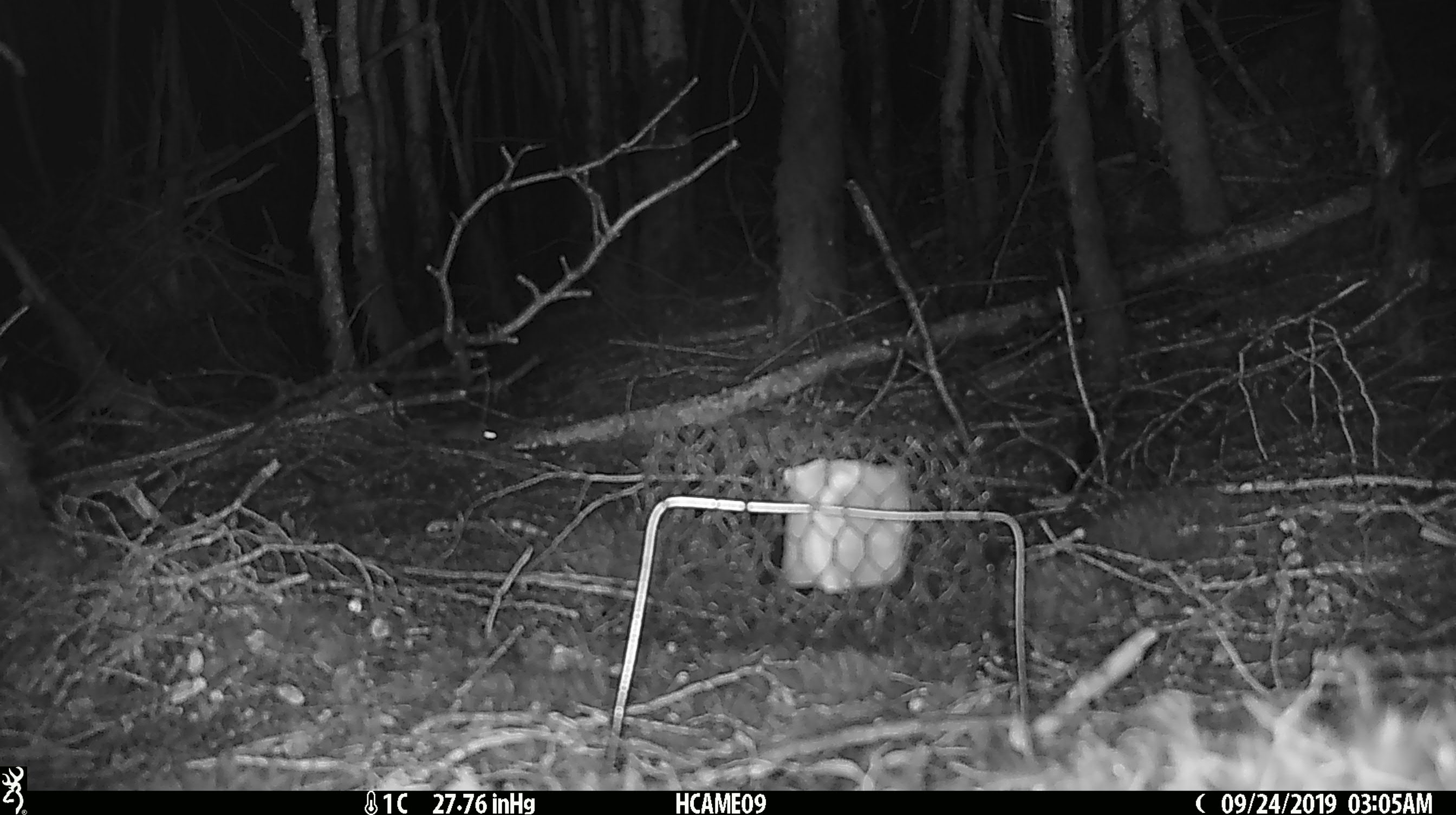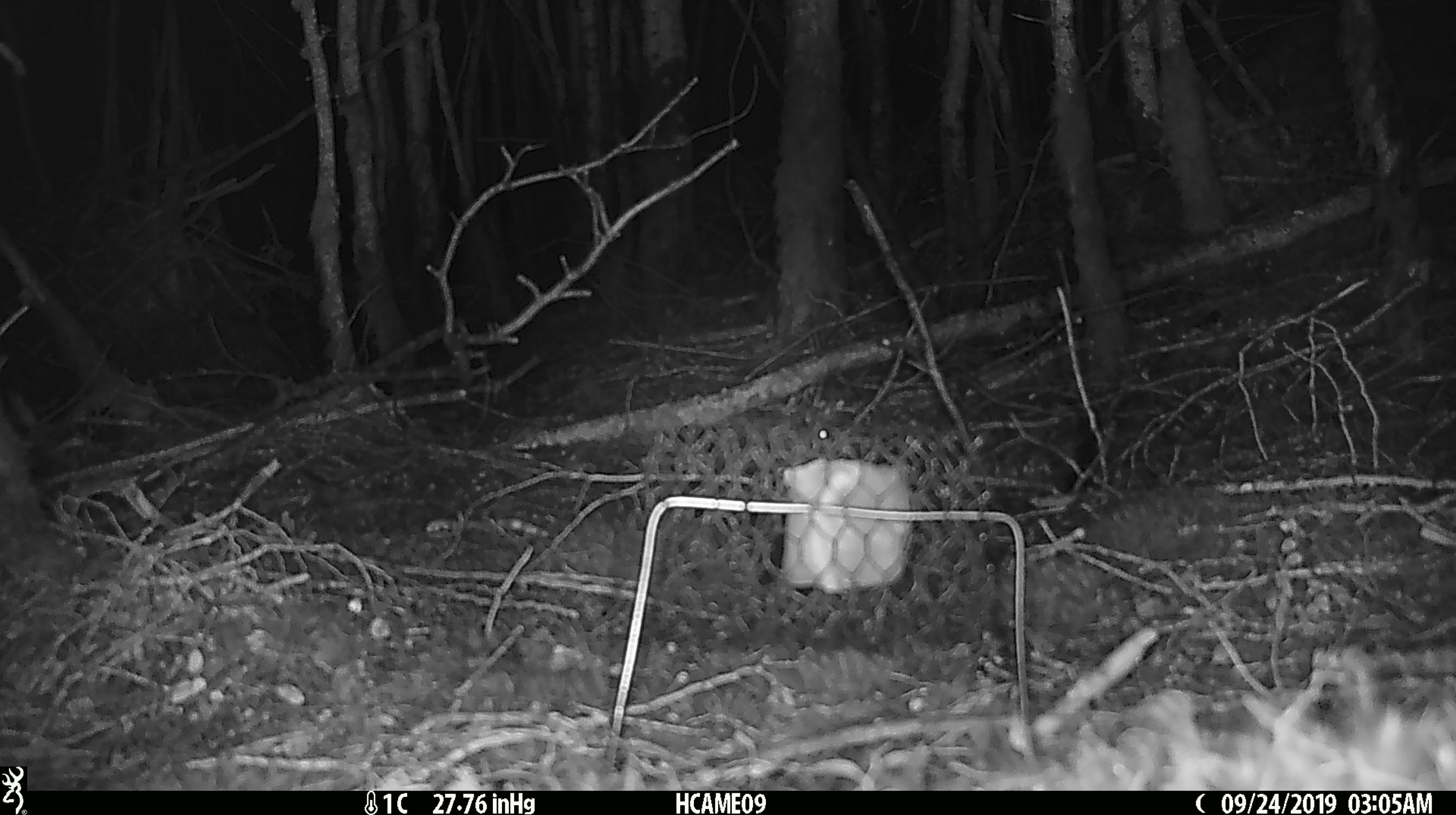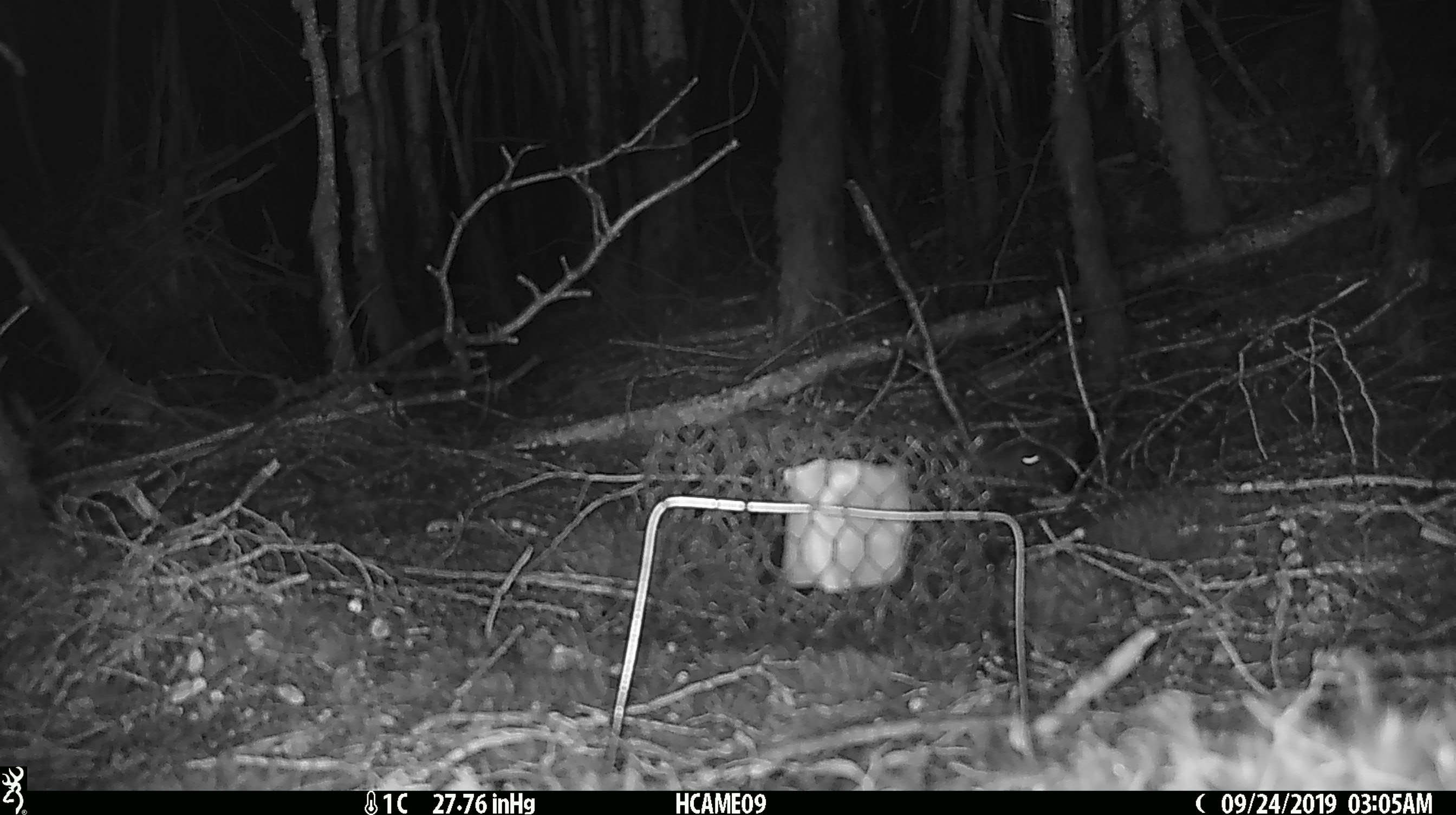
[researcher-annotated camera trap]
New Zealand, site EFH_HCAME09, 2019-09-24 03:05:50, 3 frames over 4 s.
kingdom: Animalia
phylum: Chordata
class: Mammalia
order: Rodentia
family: Muridae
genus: Mus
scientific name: Mus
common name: mouse